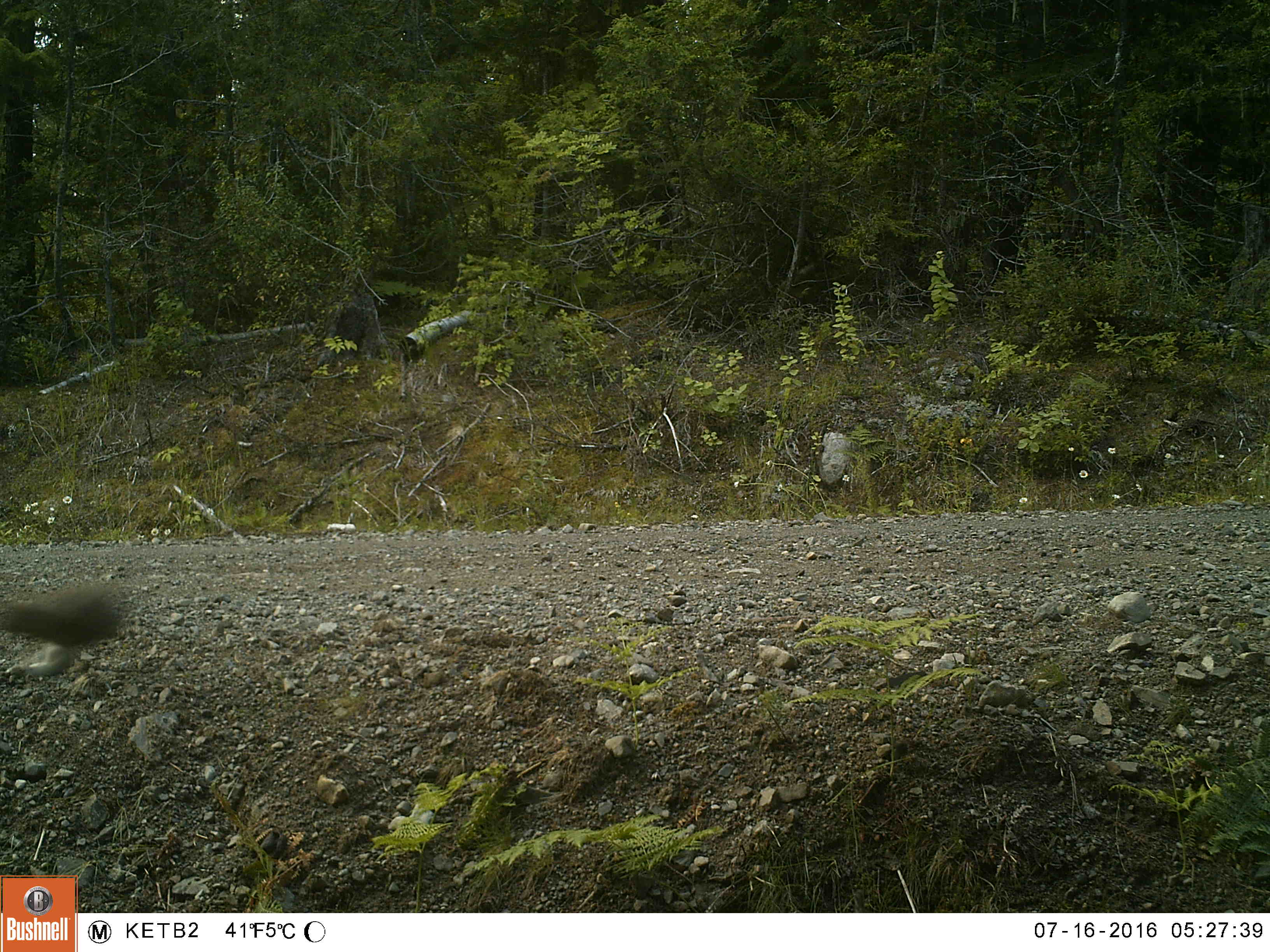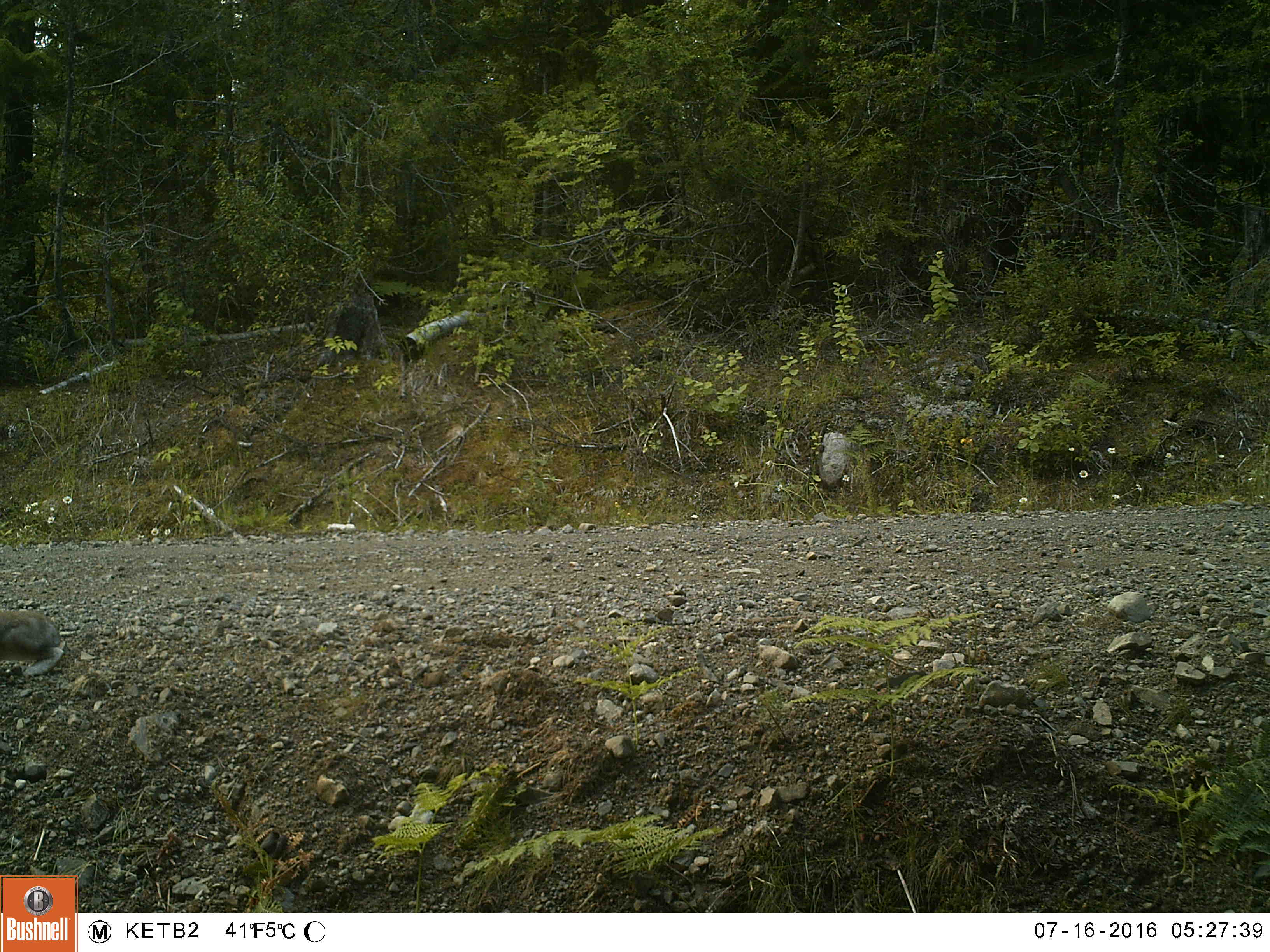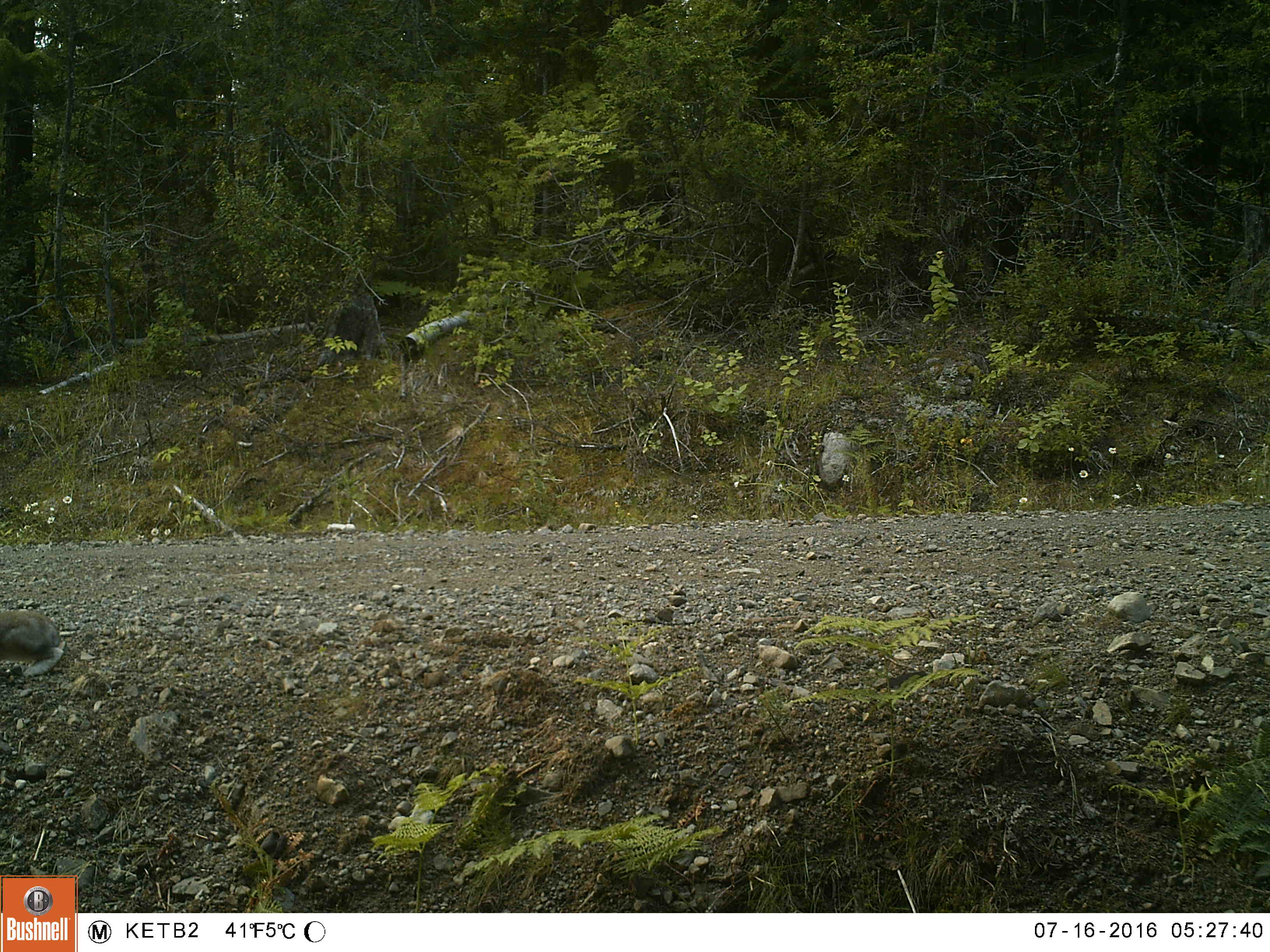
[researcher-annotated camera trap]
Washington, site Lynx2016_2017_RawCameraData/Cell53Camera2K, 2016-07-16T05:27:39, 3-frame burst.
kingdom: Animalia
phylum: Chordata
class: Mammalia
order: Lagomorpha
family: Leporidae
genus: Lepus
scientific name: Lepus americanus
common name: snowshoe hare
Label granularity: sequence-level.